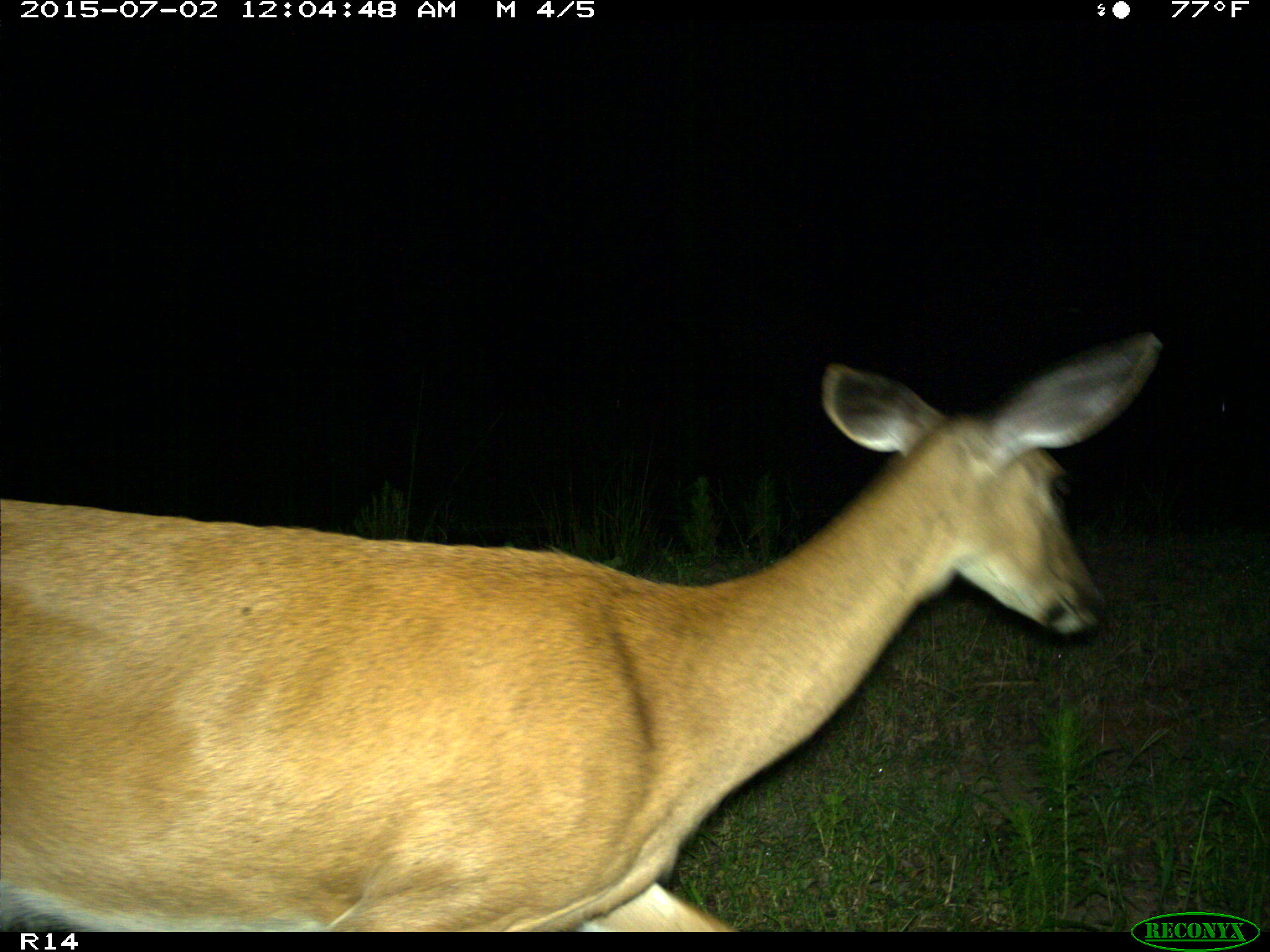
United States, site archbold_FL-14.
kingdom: Animalia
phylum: Chordata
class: Mammalia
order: Artiodactyla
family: Cervidae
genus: Odocoileus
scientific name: Odocoileus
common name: deer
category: unidentified deer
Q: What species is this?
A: Unidentified deer (deer) (Odocoileus).